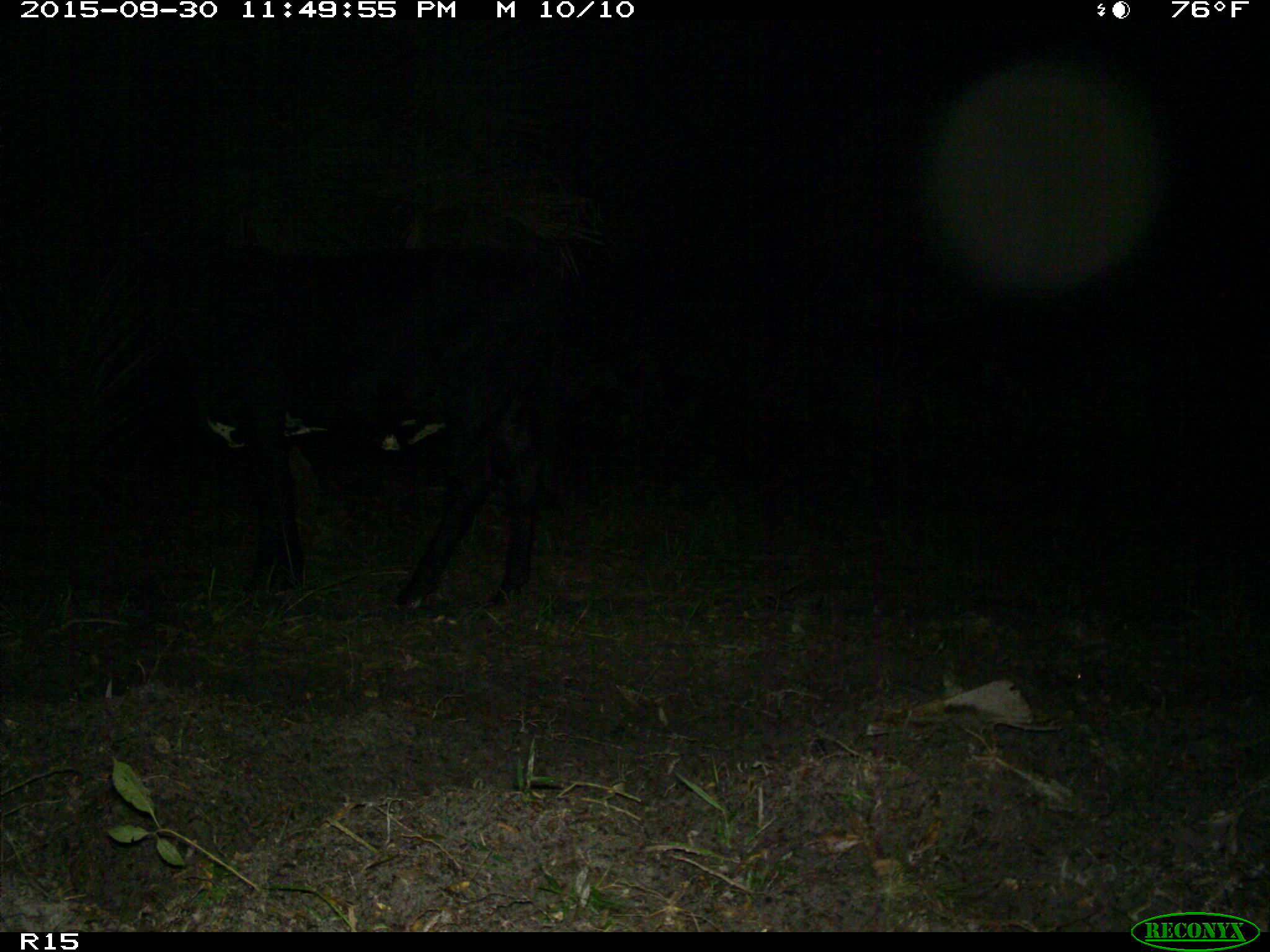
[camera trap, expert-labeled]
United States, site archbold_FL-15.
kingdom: Animalia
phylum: Chordata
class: Mammalia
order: Artiodactyla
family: Bovidae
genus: Bos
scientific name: Bos taurus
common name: domestic cow